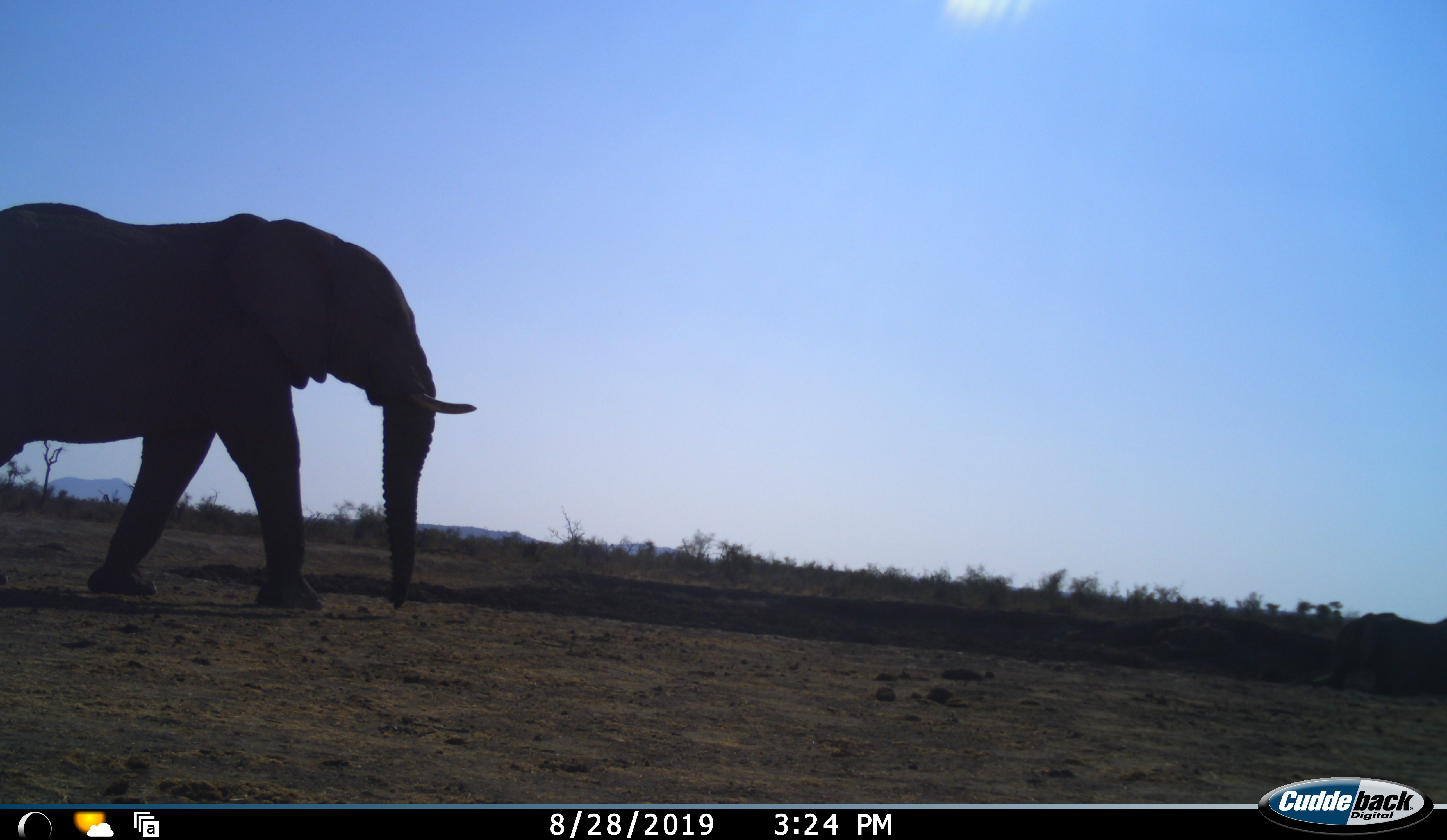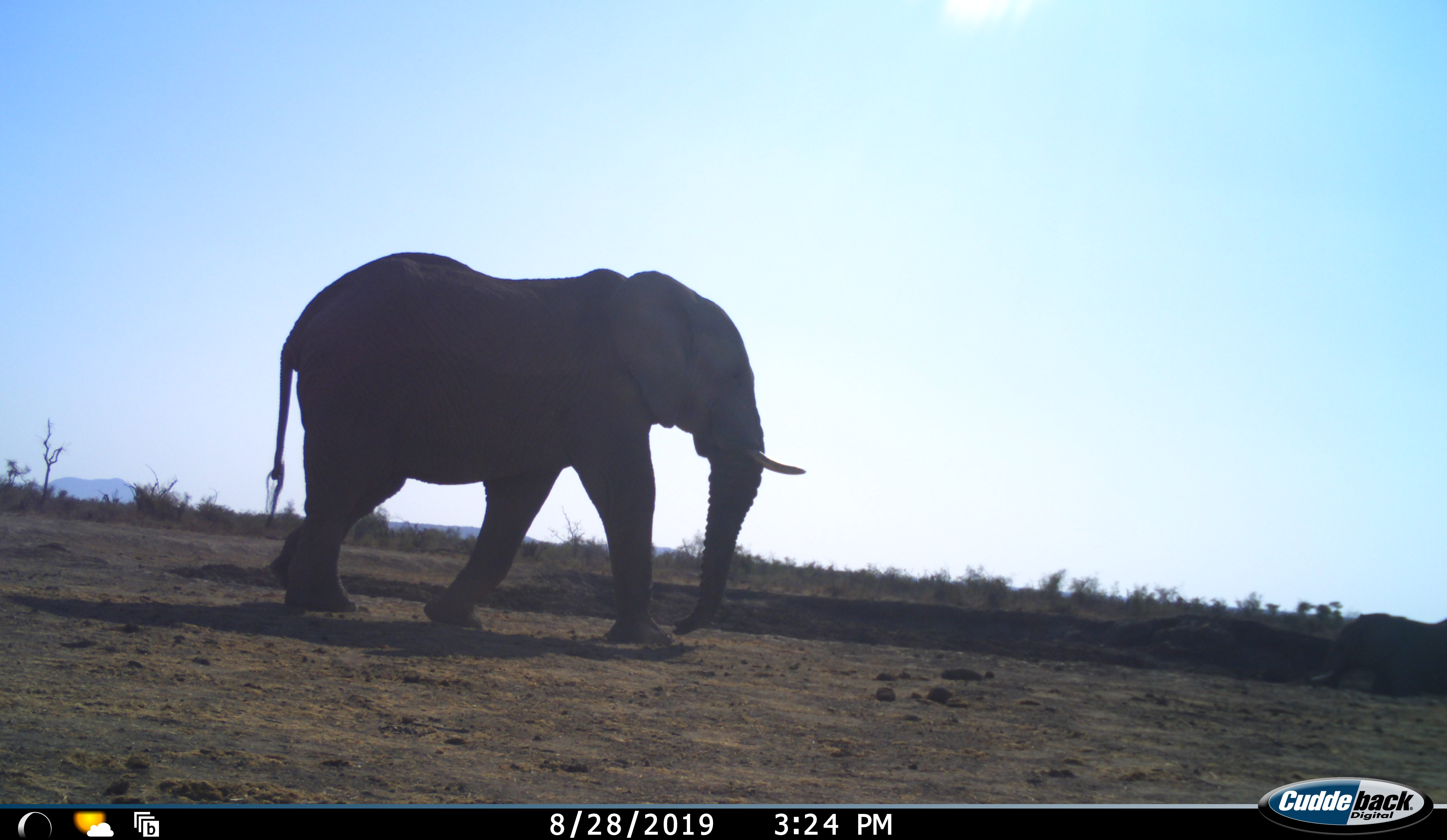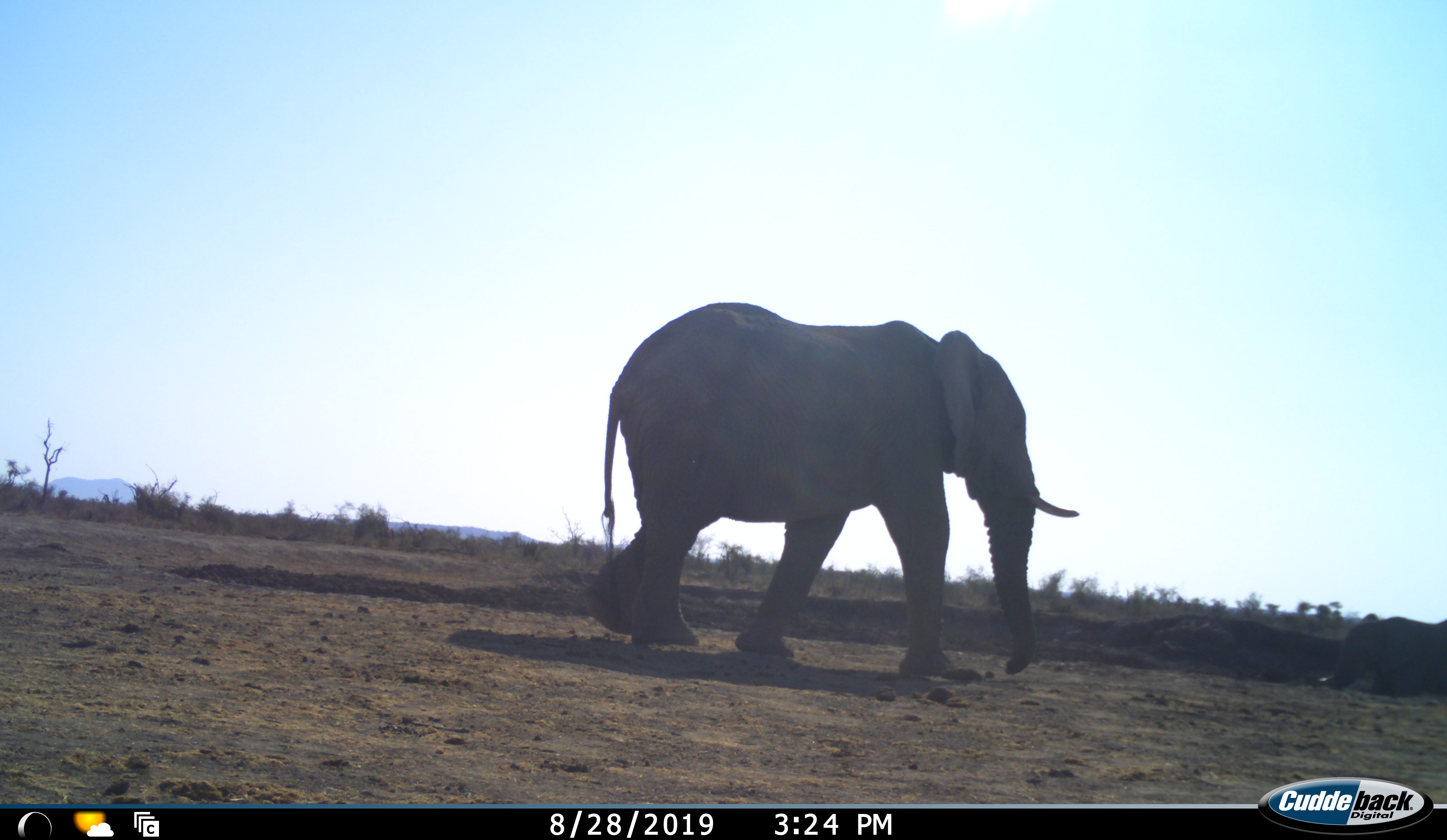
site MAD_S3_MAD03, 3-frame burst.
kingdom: Animalia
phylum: Chordata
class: Mammalia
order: Proboscidea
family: Elephantidae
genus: Loxodonta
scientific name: Loxodonta africana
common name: african bush elephant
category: elephant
Elephant (african bush elephant) (Loxodonta africana), count 1. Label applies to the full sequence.